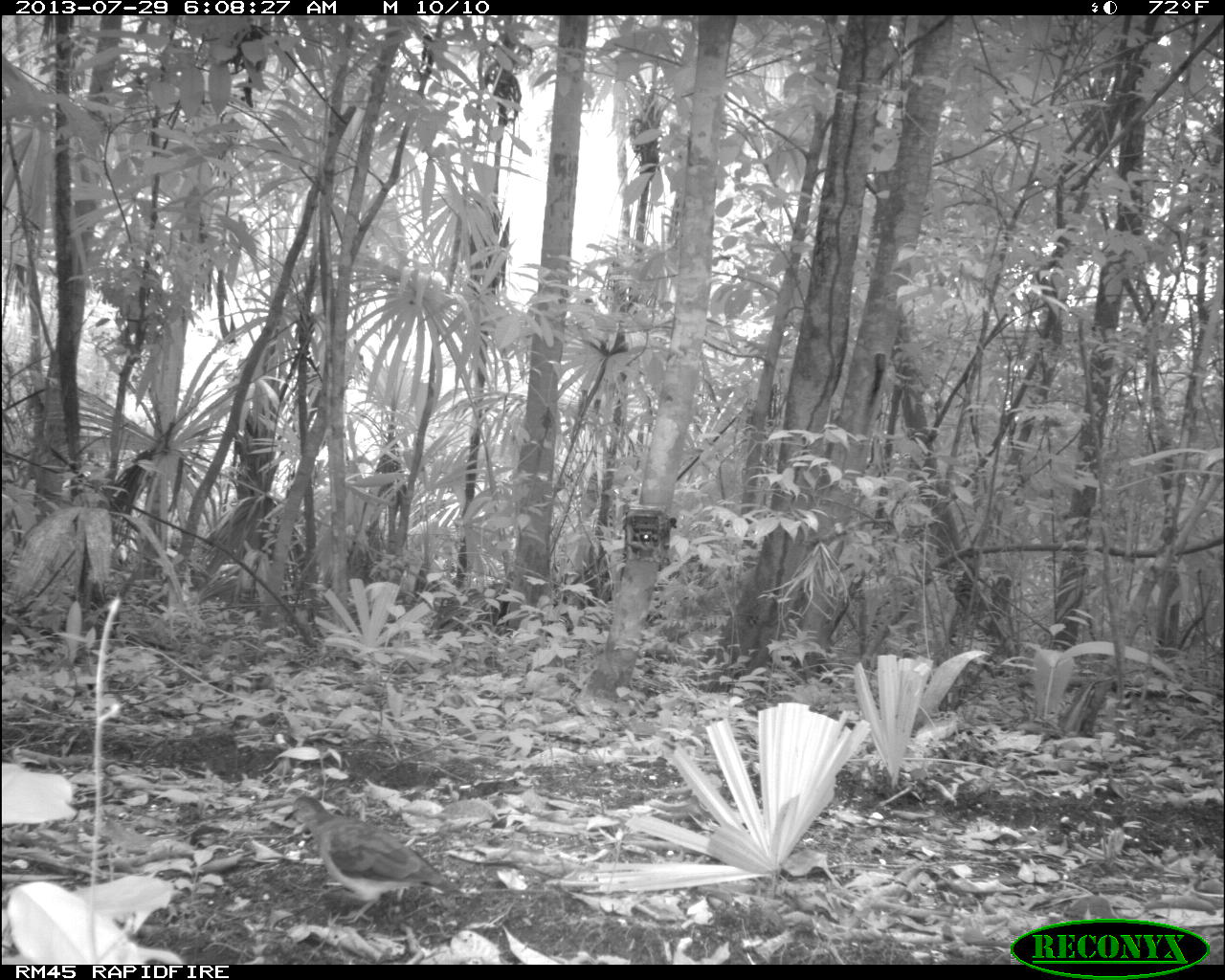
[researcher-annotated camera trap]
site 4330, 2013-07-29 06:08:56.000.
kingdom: Animalia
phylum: Chordata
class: Aves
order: Columbiformes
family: Columbidae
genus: Leptotila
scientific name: Leptotila plumbeiceps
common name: gray-headed dove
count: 1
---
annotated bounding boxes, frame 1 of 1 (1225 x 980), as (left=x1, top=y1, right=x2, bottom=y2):
leptotila plumbeiceps: (left=282, top=795, right=467, bottom=924)